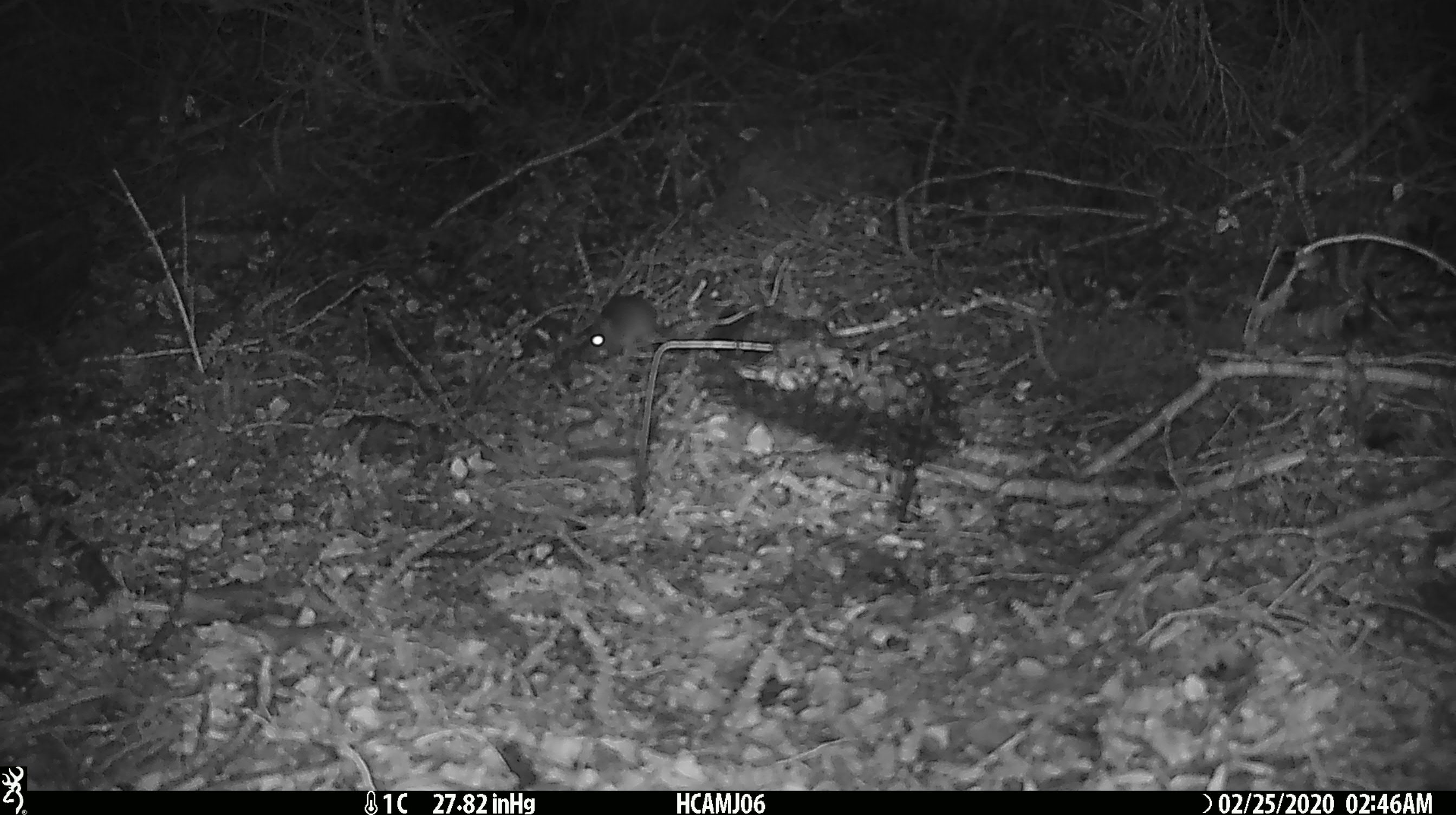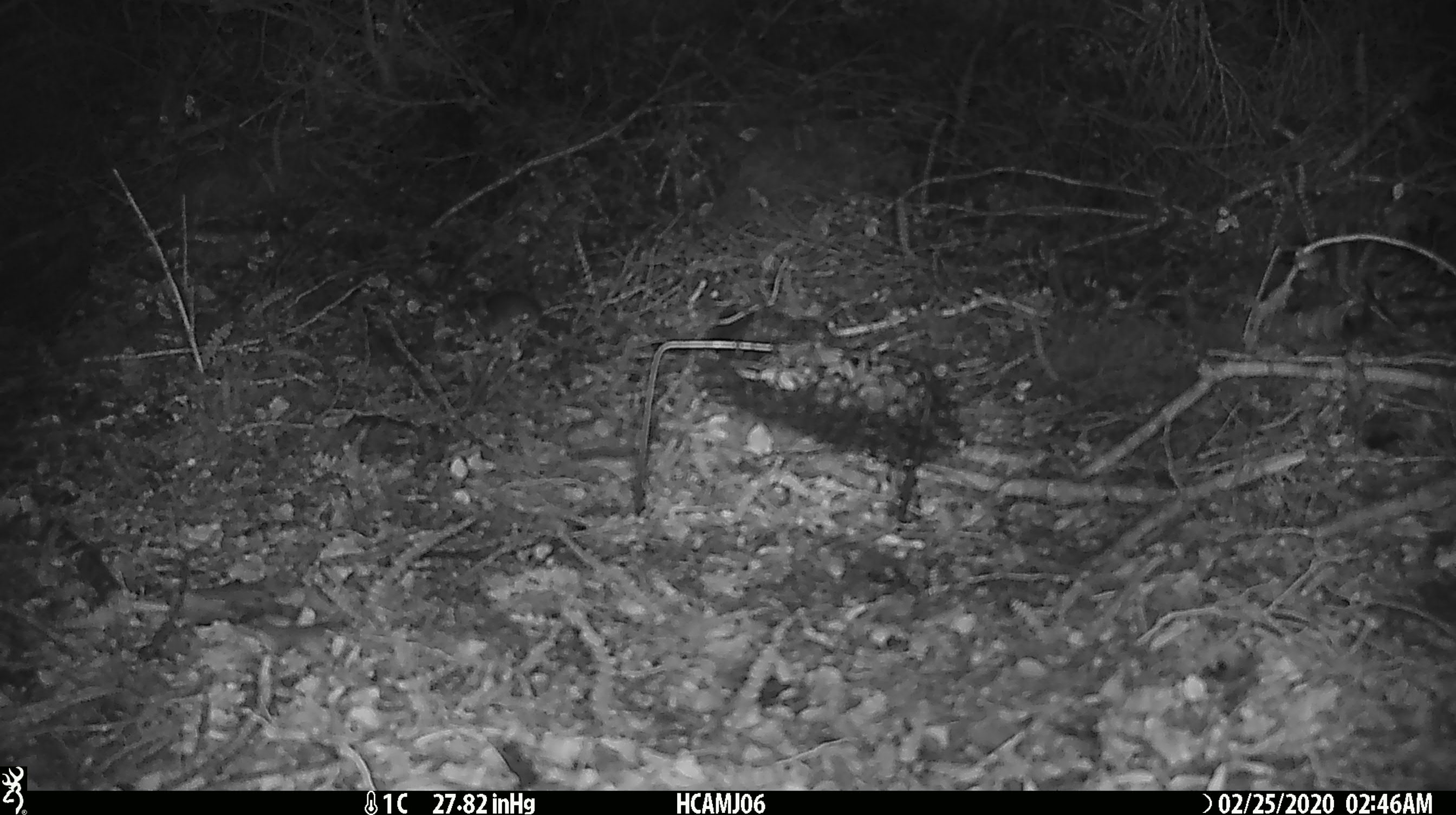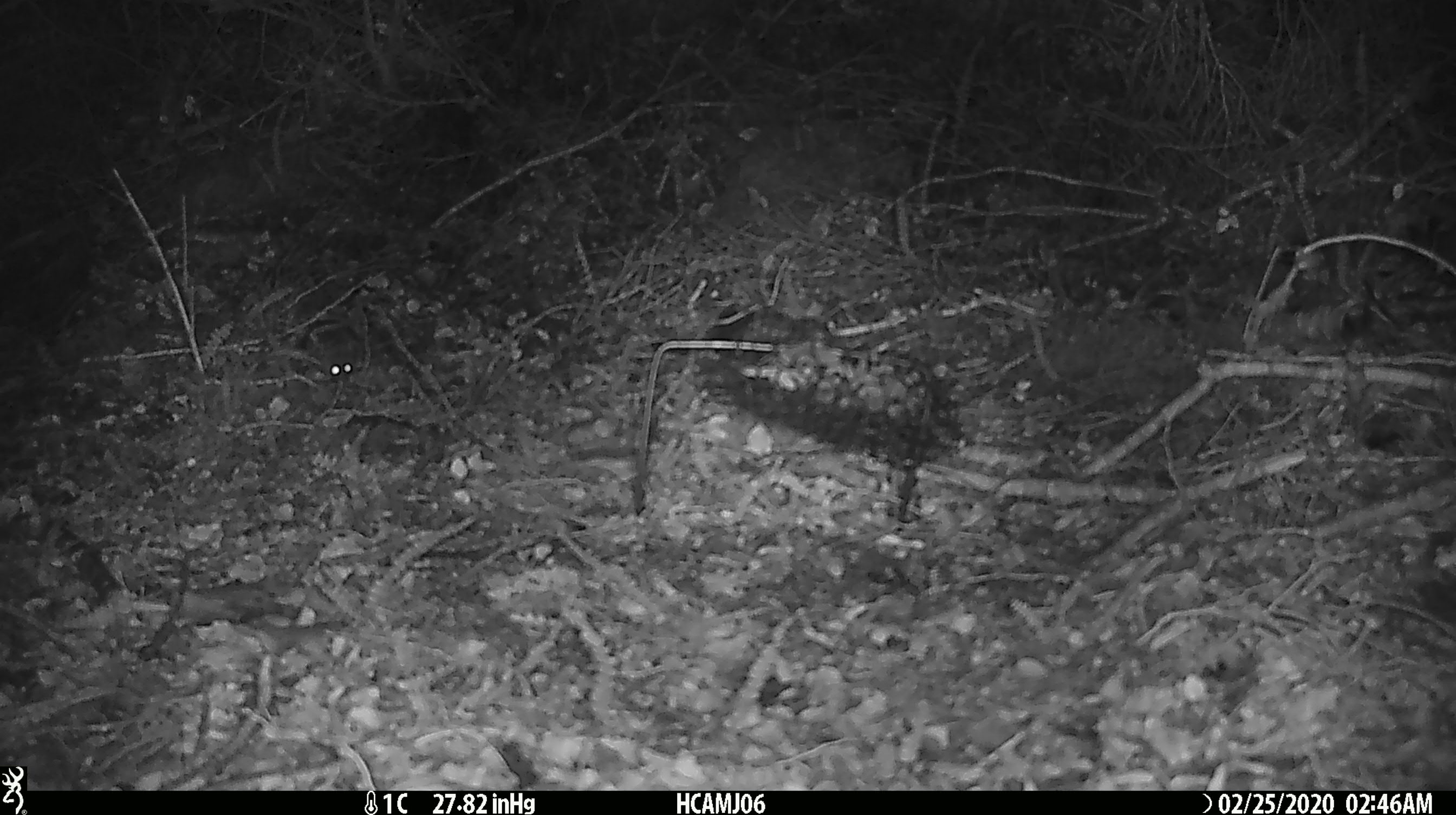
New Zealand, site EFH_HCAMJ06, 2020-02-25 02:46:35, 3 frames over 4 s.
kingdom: Animalia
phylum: Chordata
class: Mammalia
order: Rodentia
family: Muridae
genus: Mus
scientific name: Mus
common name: mouse